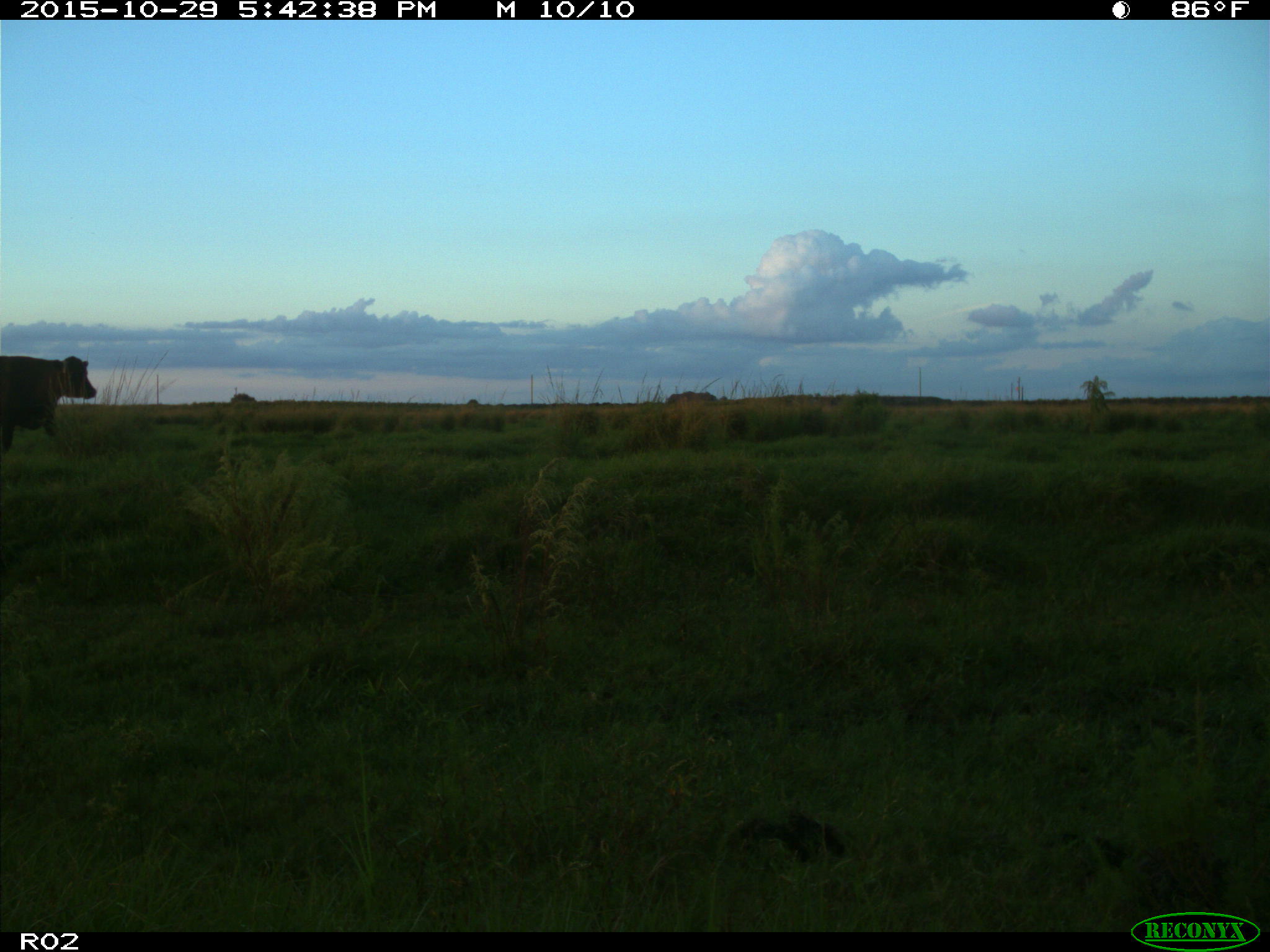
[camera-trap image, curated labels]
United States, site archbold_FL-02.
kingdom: Animalia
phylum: Chordata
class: Mammalia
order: Artiodactyla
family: Bovidae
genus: Bos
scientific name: Bos taurus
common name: domestic cow